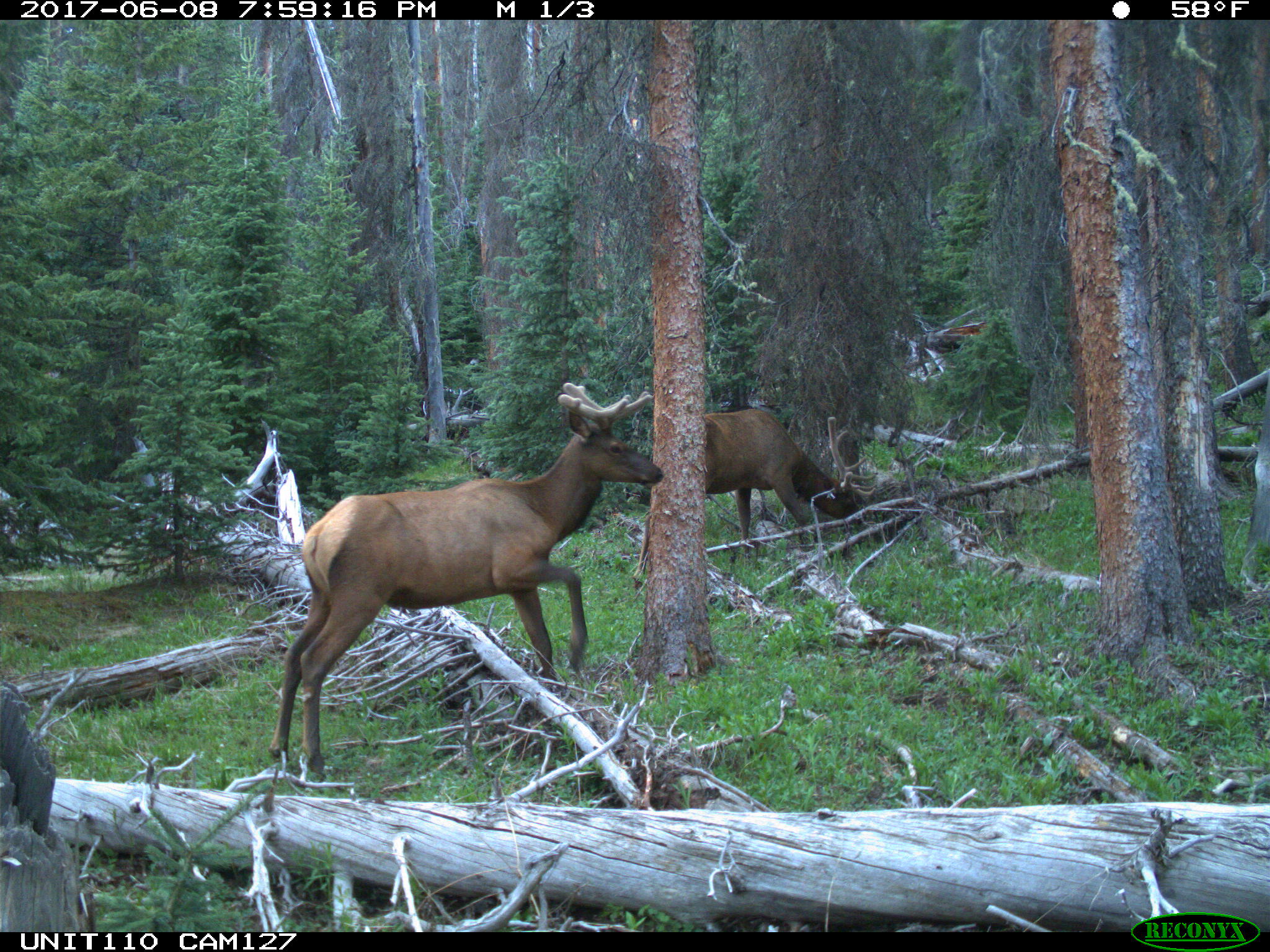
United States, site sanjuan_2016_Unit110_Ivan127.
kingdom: Animalia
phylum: Chordata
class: Mammalia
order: Artiodactyla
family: Cervidae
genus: Cervus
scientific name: Cervus elaphus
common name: red deer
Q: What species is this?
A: Cervus elaphus (red deer).